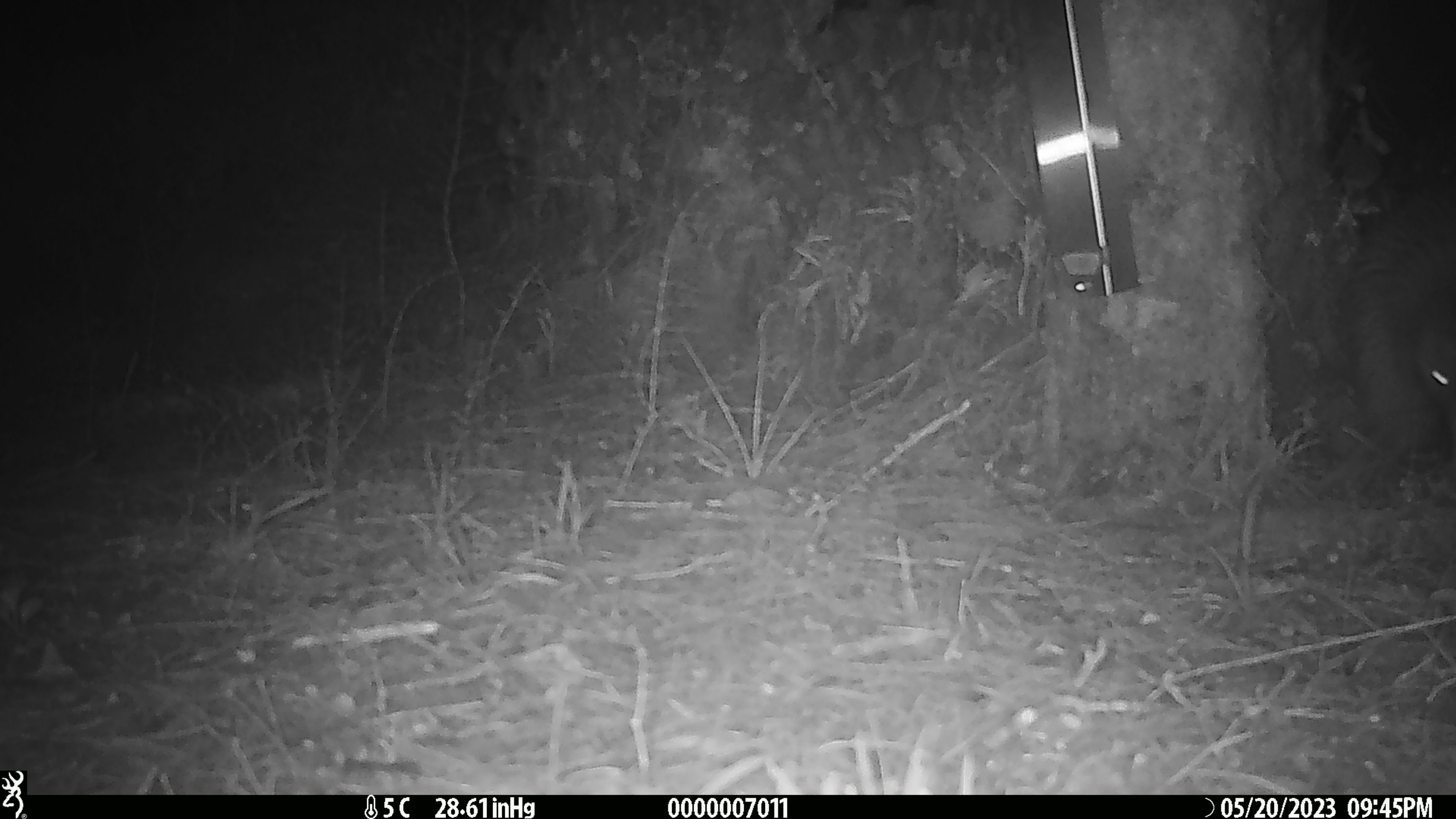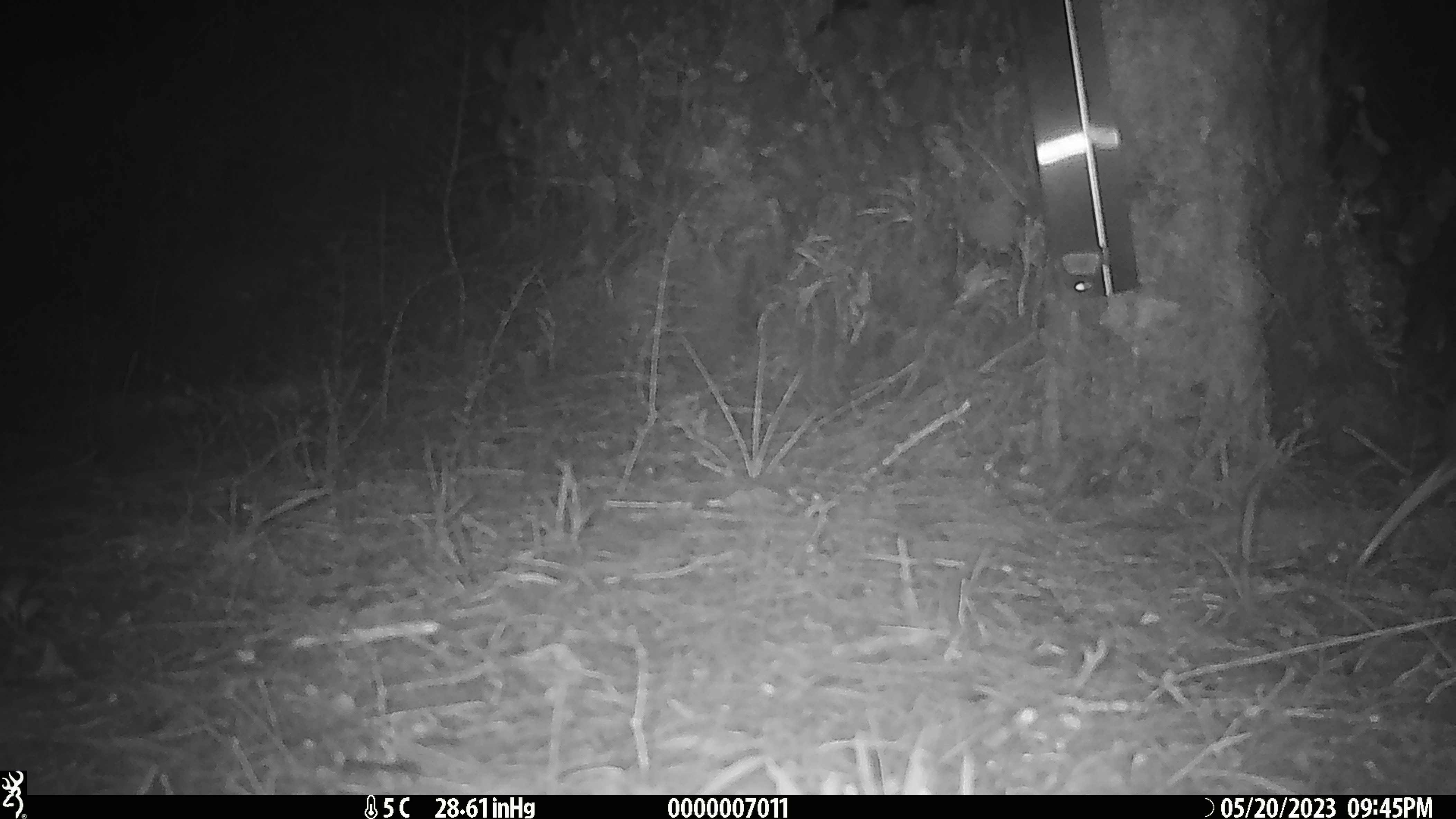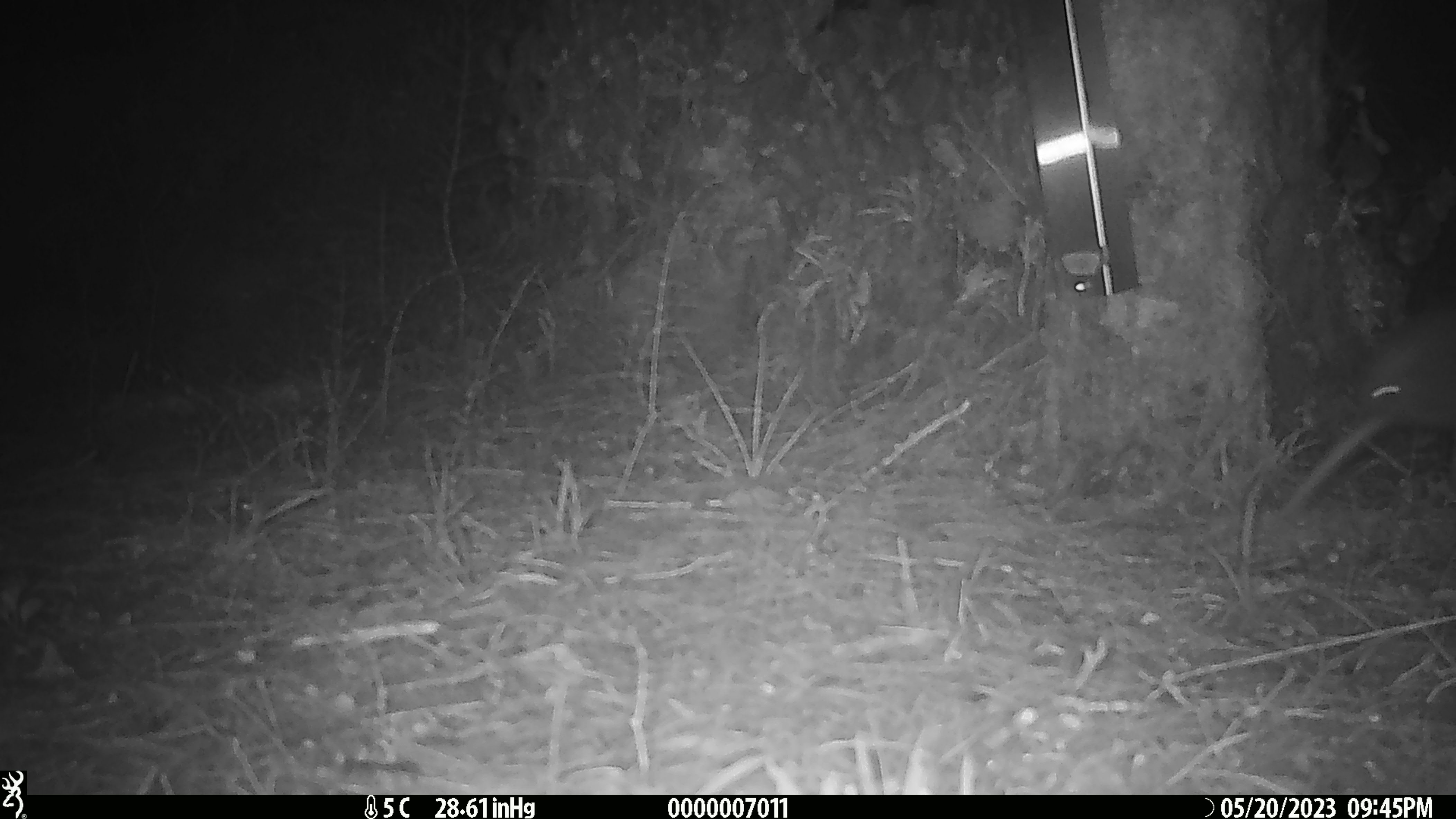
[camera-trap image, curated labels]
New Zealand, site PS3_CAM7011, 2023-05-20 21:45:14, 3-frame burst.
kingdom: Animalia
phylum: Chordata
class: Aves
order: Apterygiformes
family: Apterygidae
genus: Apteryx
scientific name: Apteryx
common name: kiwi